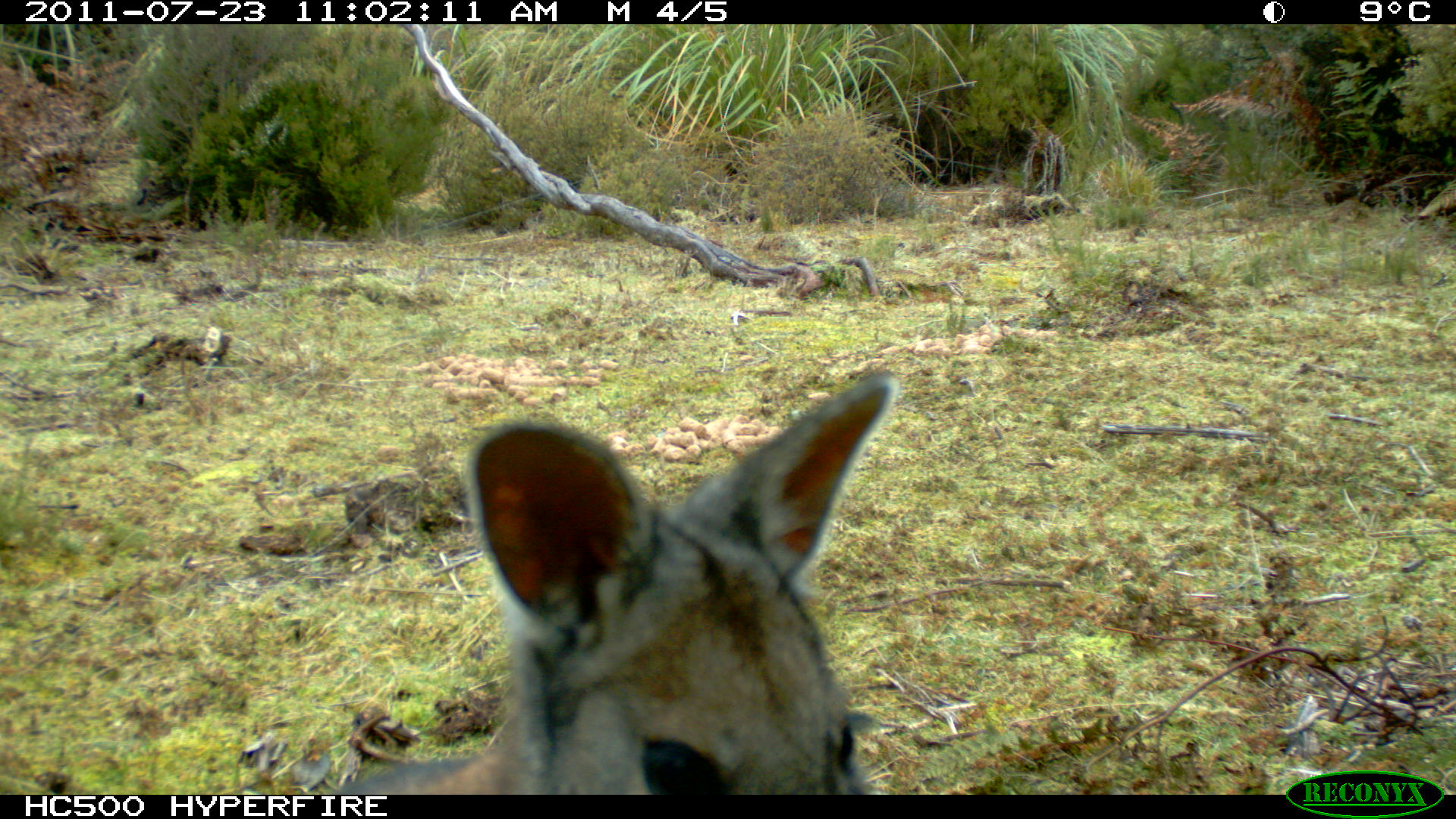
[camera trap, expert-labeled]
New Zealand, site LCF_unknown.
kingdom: Animalia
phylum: Chordata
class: Mammalia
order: Diprotodontia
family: Macropodidae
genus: Notamacropus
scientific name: Notamacropus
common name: wallaby